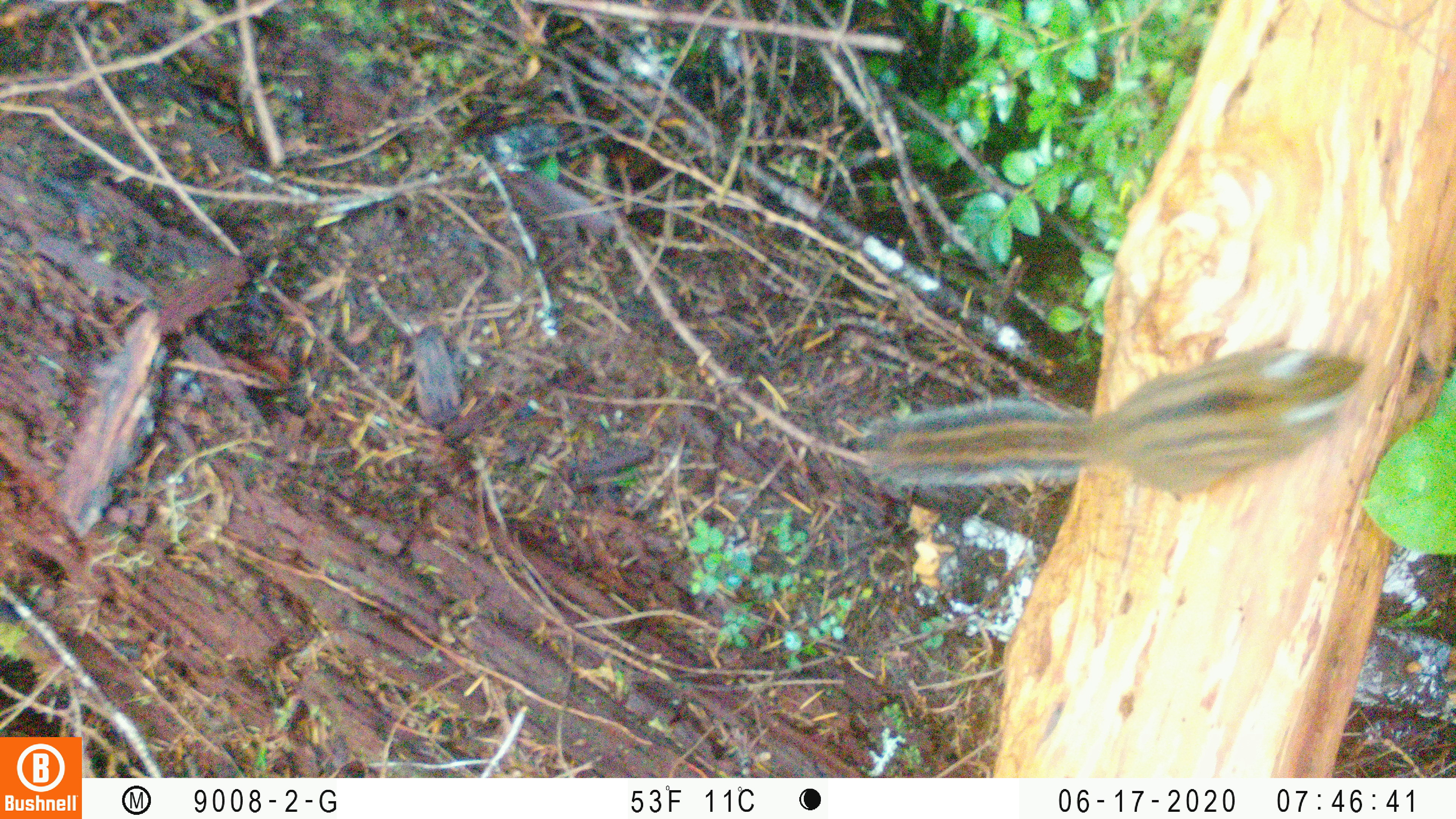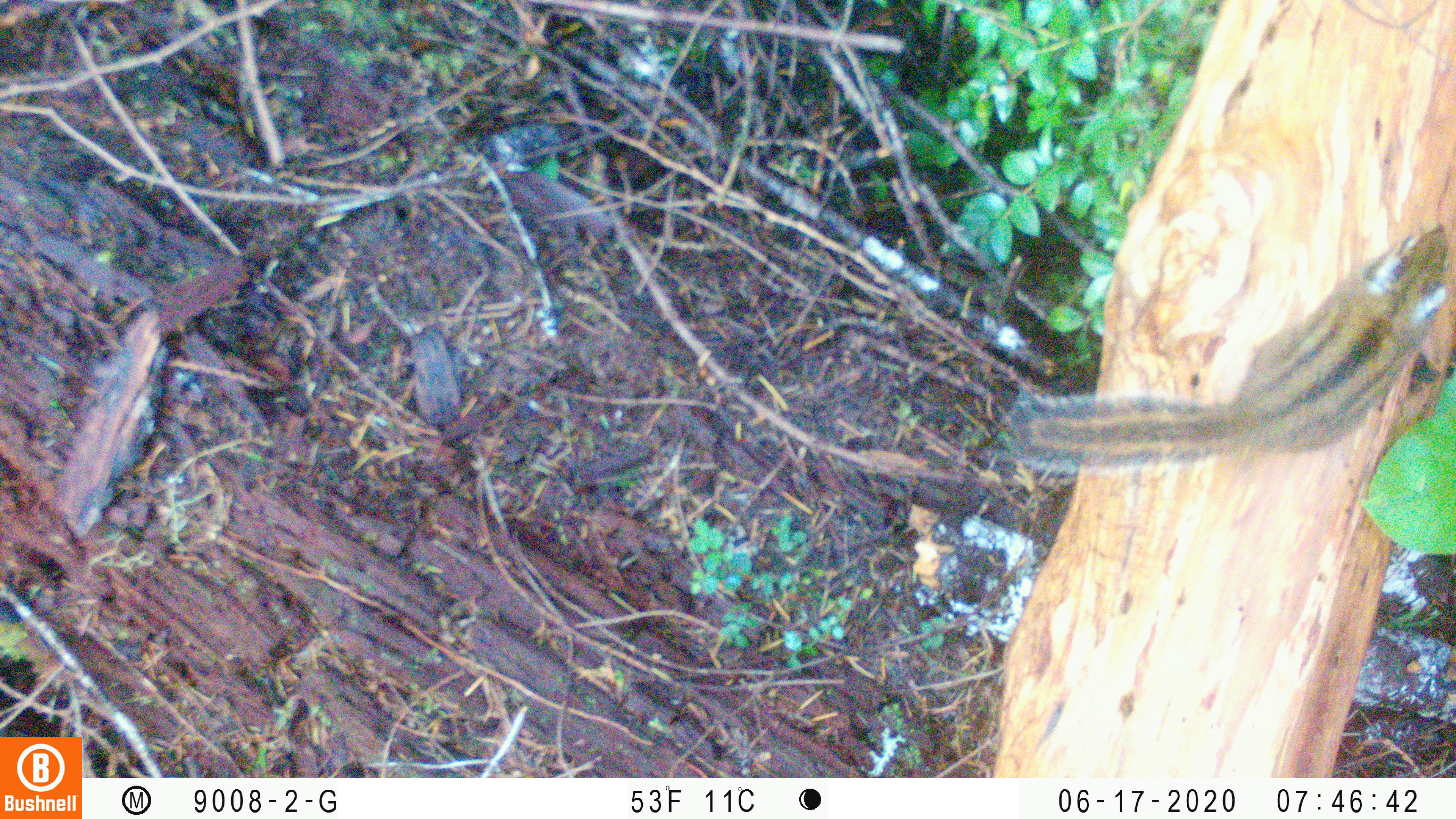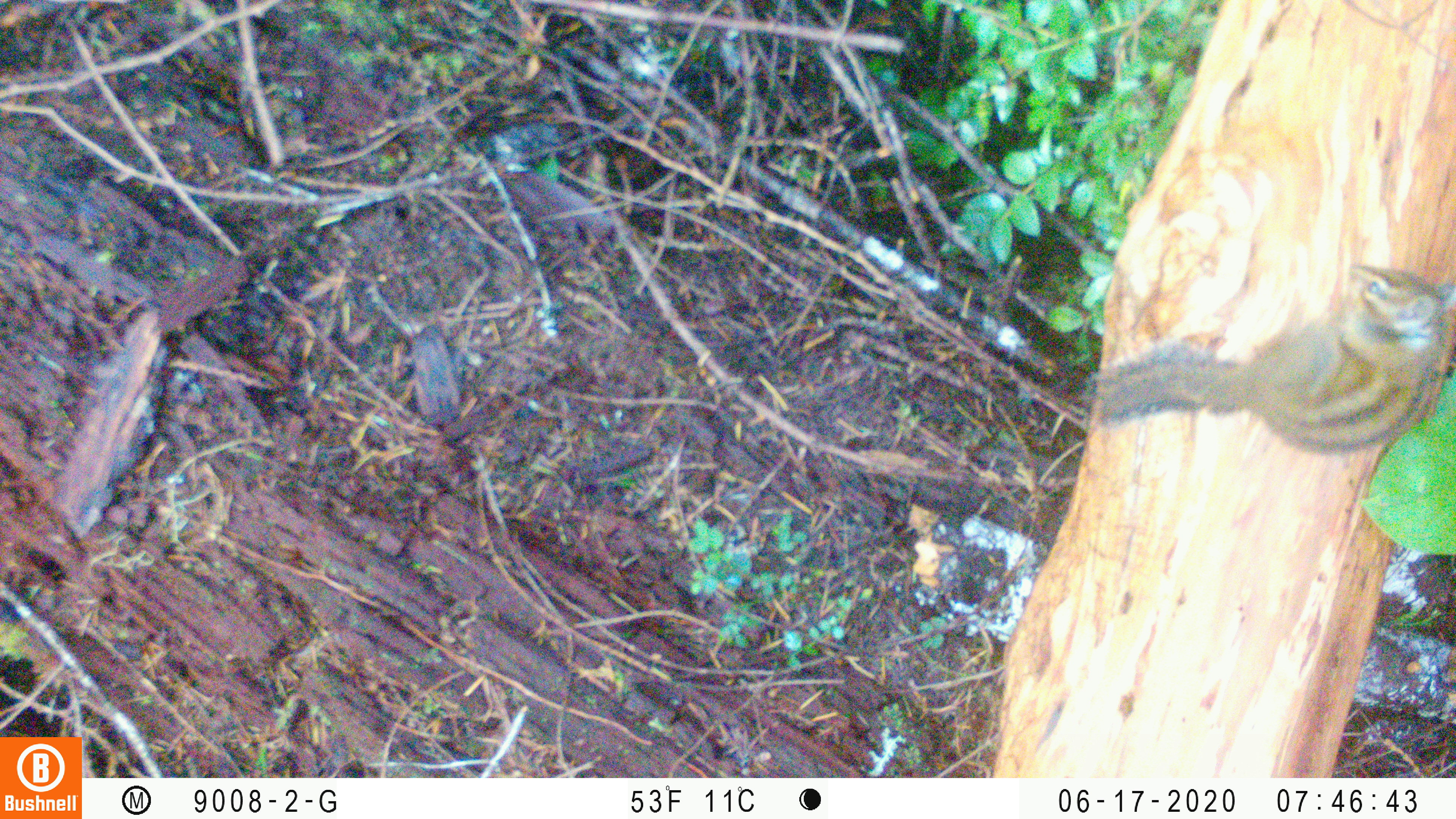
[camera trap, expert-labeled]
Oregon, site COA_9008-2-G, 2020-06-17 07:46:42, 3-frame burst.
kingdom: Animalia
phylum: Chordata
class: Mammalia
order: Rodentia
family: Sciuridae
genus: Neotamias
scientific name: Neotamias townsendii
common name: townsend's chipmunk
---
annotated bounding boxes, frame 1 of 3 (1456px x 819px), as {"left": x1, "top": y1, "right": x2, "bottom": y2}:
townsend's chipmunk: {"left": 852, "top": 332, "right": 1371, "bottom": 510}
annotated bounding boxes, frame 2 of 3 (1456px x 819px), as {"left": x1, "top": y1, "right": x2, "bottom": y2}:
townsend's chipmunk: {"left": 996, "top": 215, "right": 1447, "bottom": 482}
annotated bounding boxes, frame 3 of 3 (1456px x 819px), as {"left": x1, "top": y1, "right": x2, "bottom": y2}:
townsend's chipmunk: {"left": 1091, "top": 258, "right": 1453, "bottom": 463}